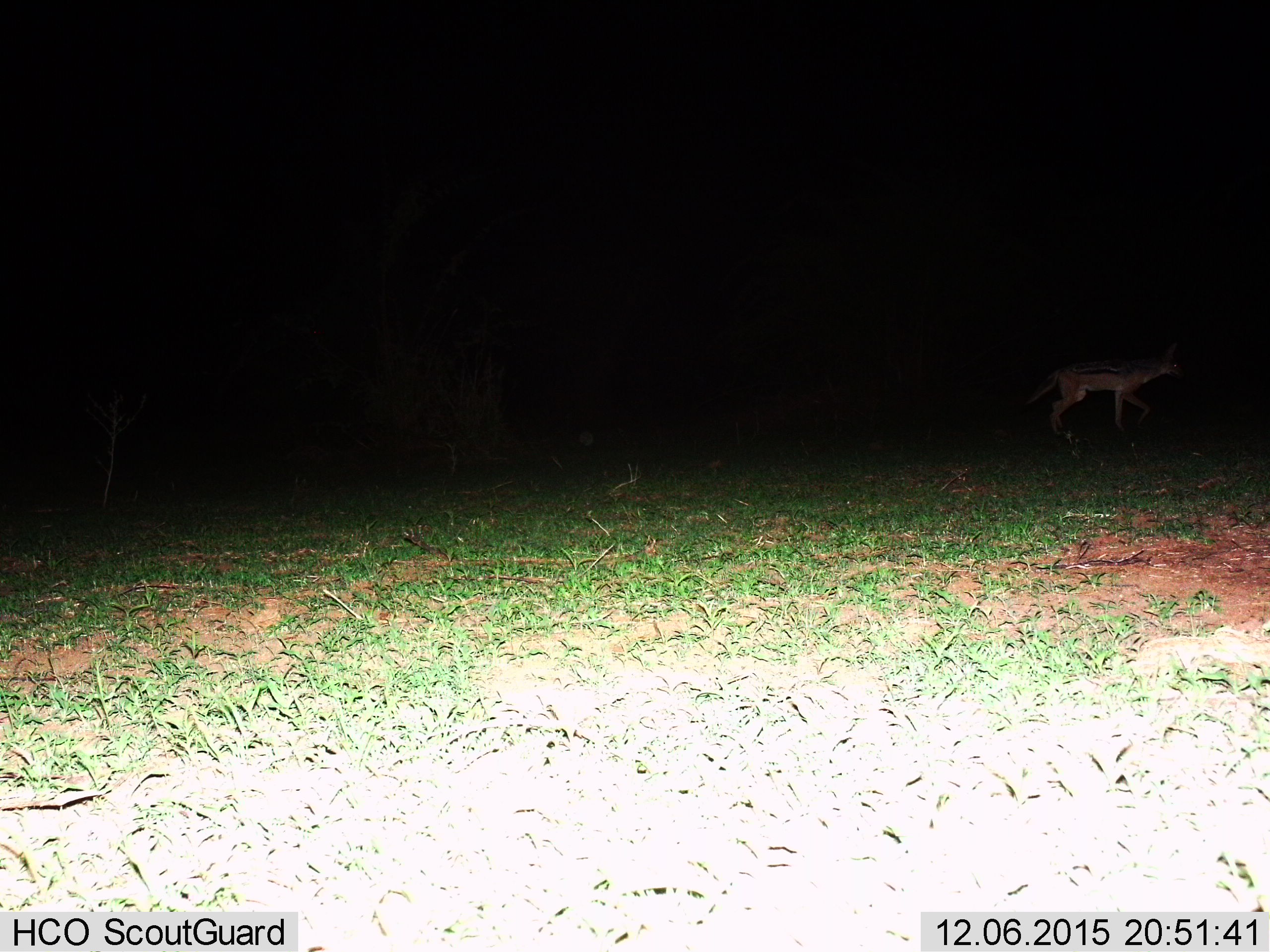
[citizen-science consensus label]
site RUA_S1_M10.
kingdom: Animalia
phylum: Chordata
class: Mammalia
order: Carnivora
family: Canidae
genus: Lupulella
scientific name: Lupulella mesomelas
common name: black-backed jackal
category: jackalblackbacked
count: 1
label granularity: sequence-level